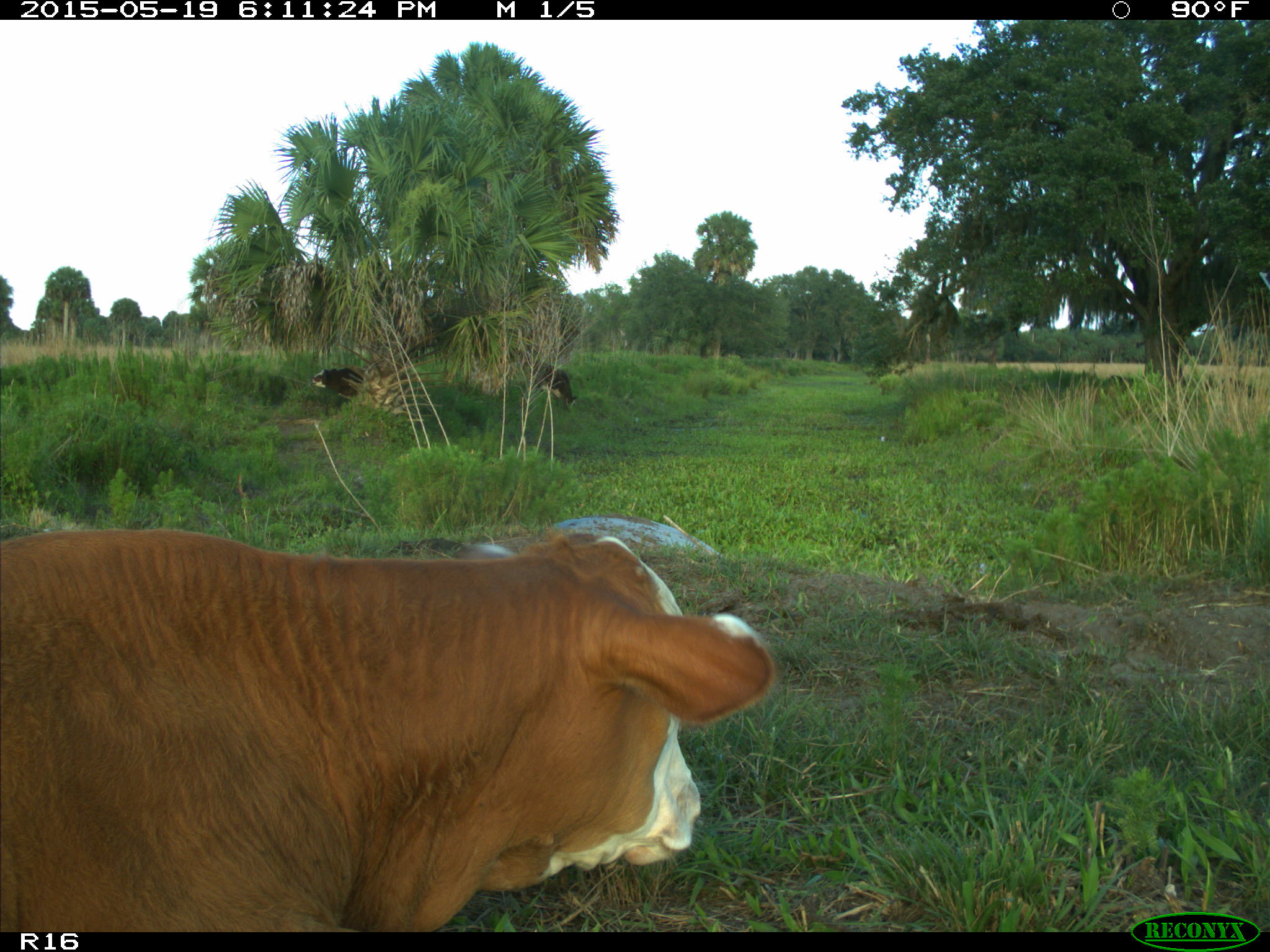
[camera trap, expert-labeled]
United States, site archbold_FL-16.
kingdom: Animalia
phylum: Chordata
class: Mammalia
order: Artiodactyla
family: Bovidae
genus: Bos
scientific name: Bos taurus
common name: domestic cow